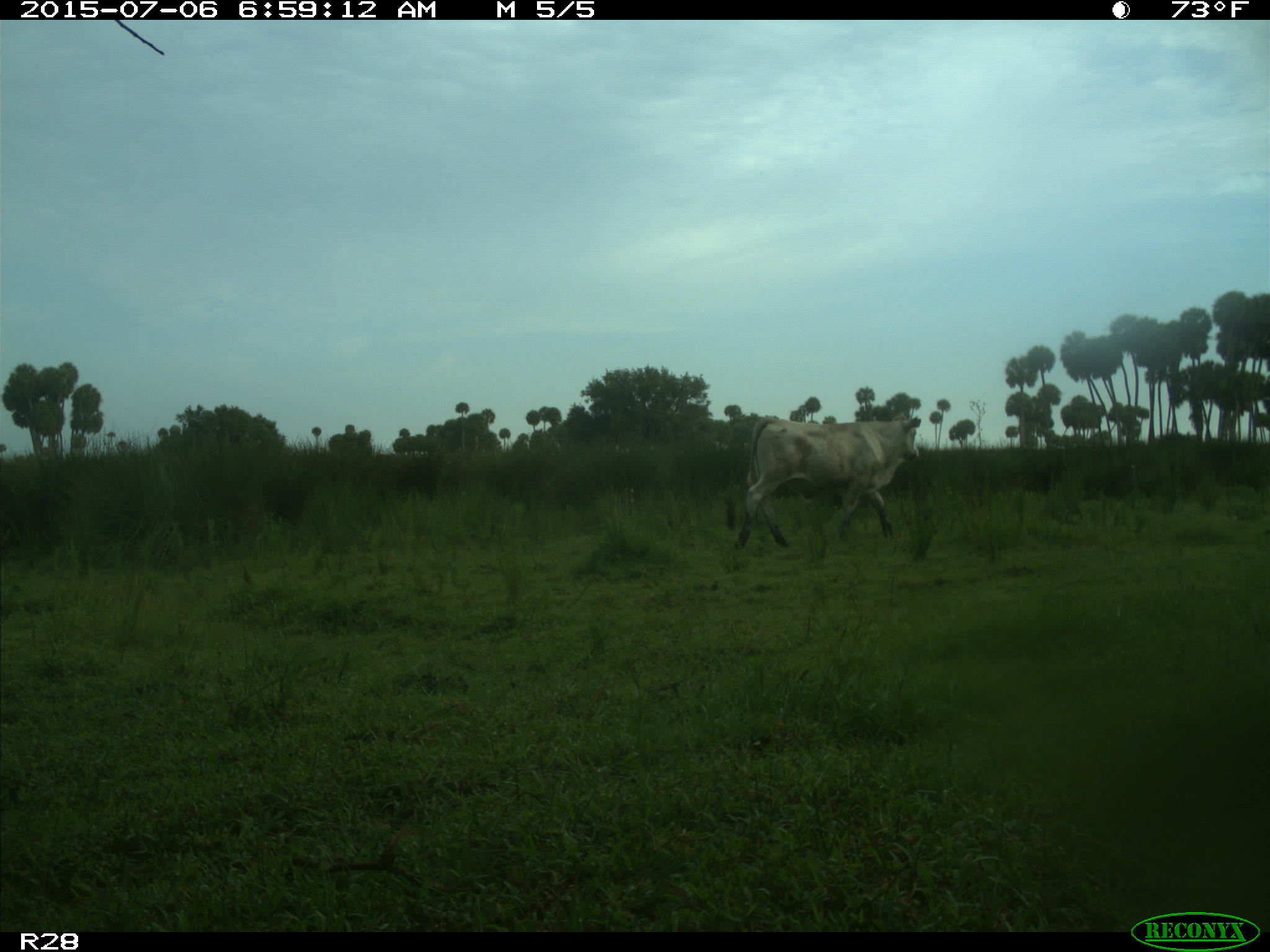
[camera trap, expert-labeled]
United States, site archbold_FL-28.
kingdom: Animalia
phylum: Chordata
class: Mammalia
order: Artiodactyla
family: Bovidae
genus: Bos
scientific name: Bos taurus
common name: domestic cow